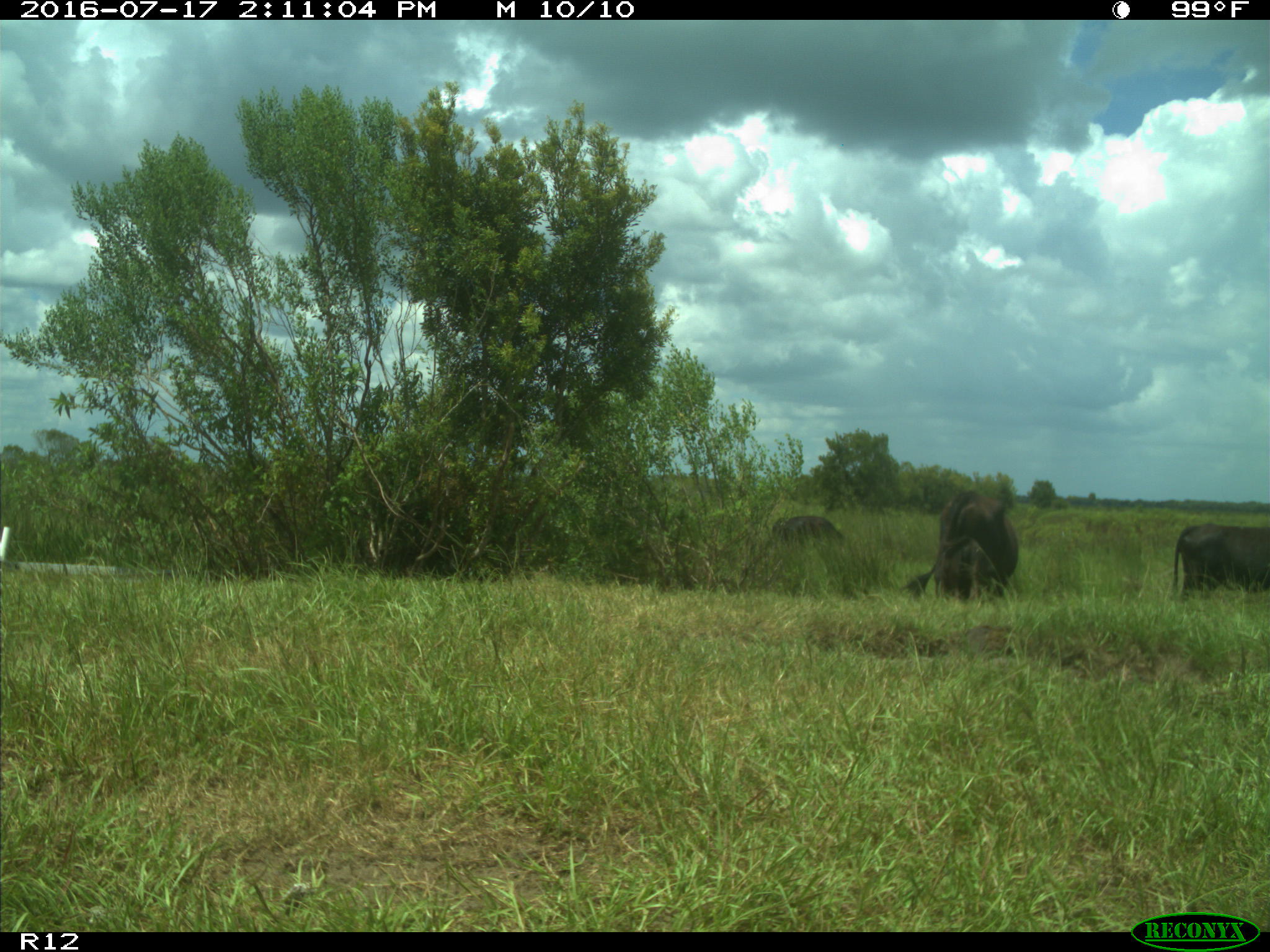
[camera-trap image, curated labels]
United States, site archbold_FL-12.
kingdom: Animalia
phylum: Chordata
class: Mammalia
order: Artiodactyla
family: Bovidae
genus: Bos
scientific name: Bos taurus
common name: domestic cow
Bos taurus (domestic cow).